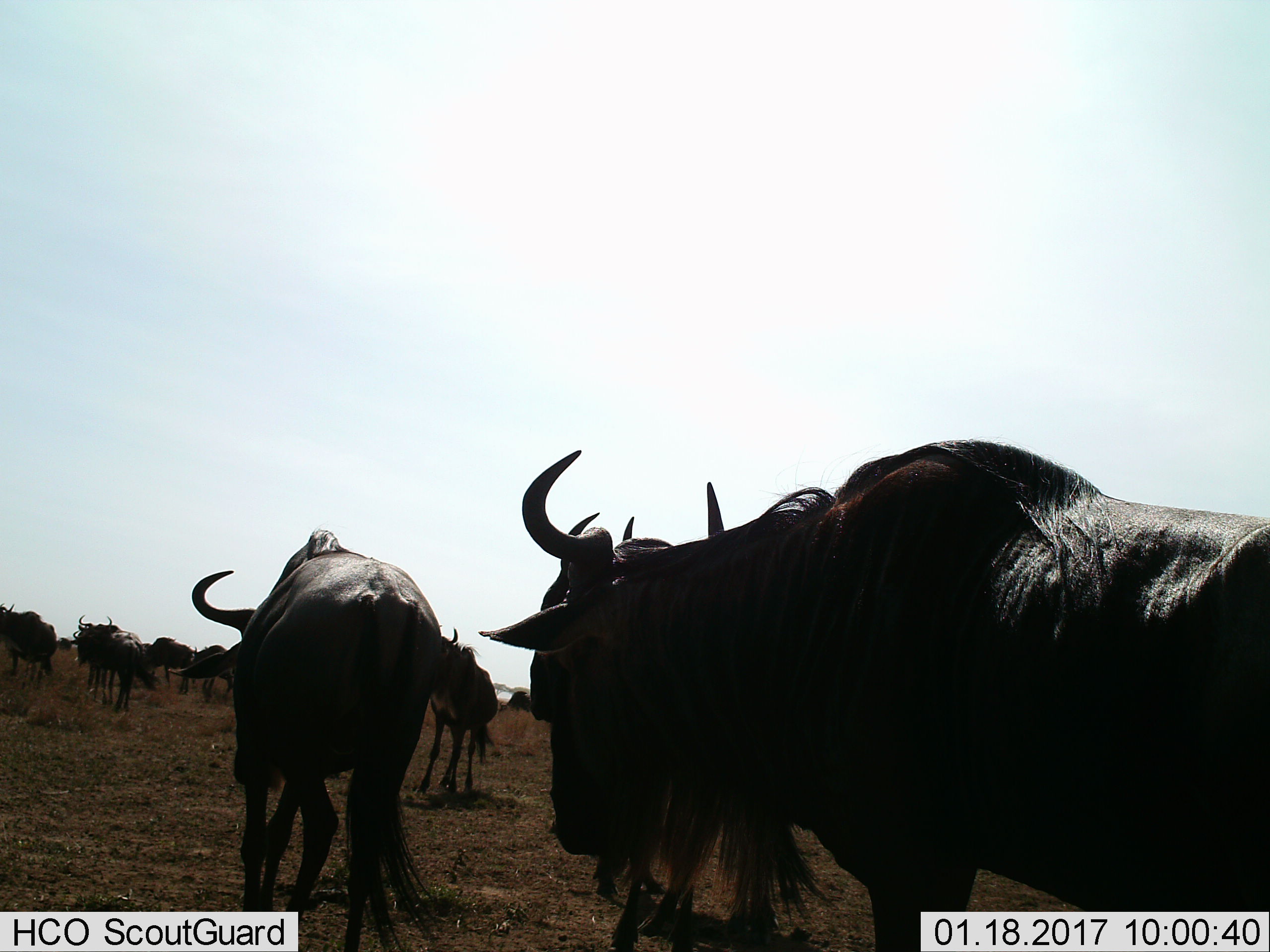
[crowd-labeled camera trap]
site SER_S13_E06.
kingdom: Animalia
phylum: Chordata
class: Mammalia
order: Artiodactyla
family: Bovidae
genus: Connochaetes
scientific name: Connochaetes taurinus taurinus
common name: blue wildebeest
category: wildebeestblue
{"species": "wildebeestblue (blue wildebeest) (Connochaetes taurinus taurinus)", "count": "11-50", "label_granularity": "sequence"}